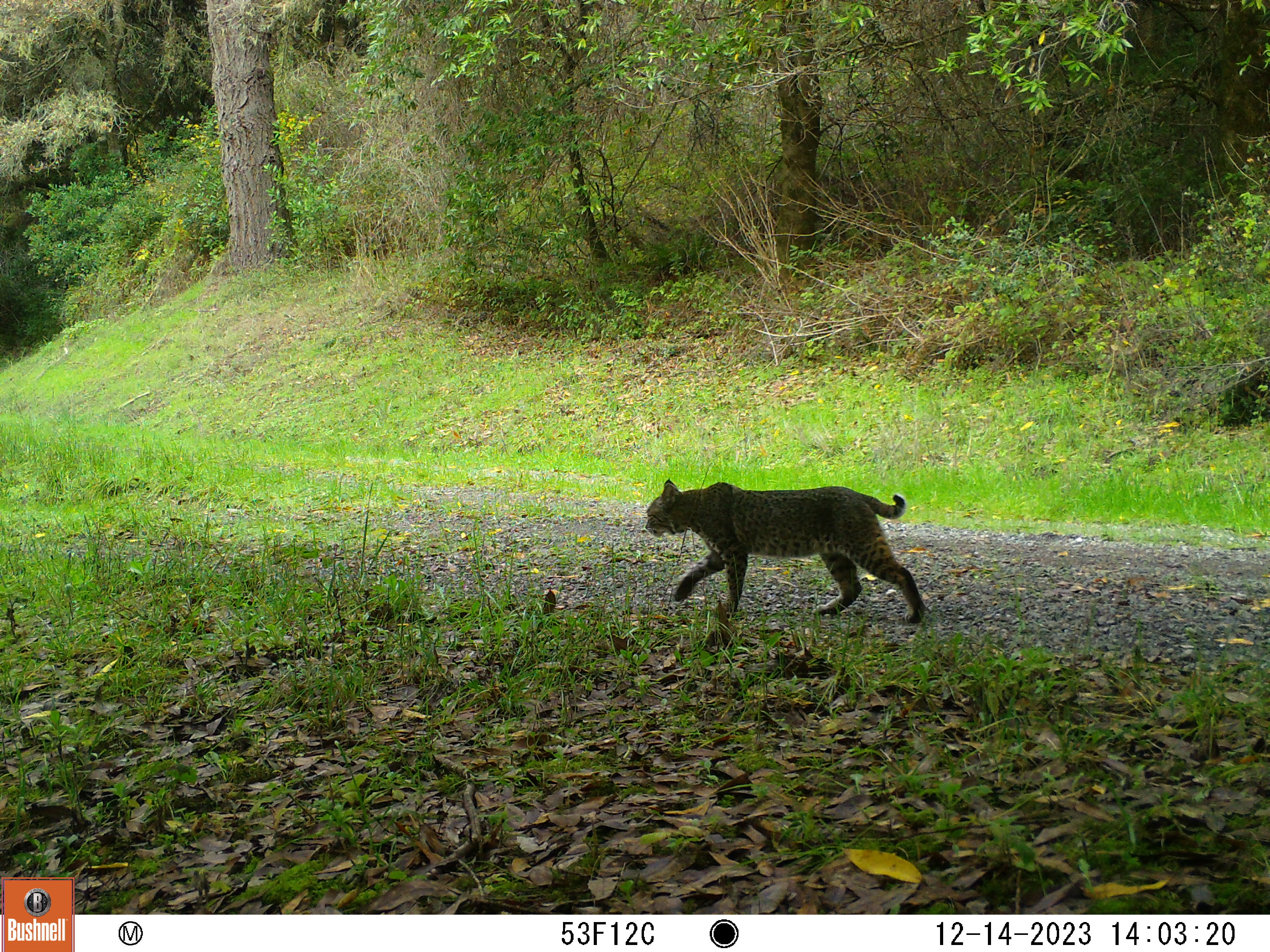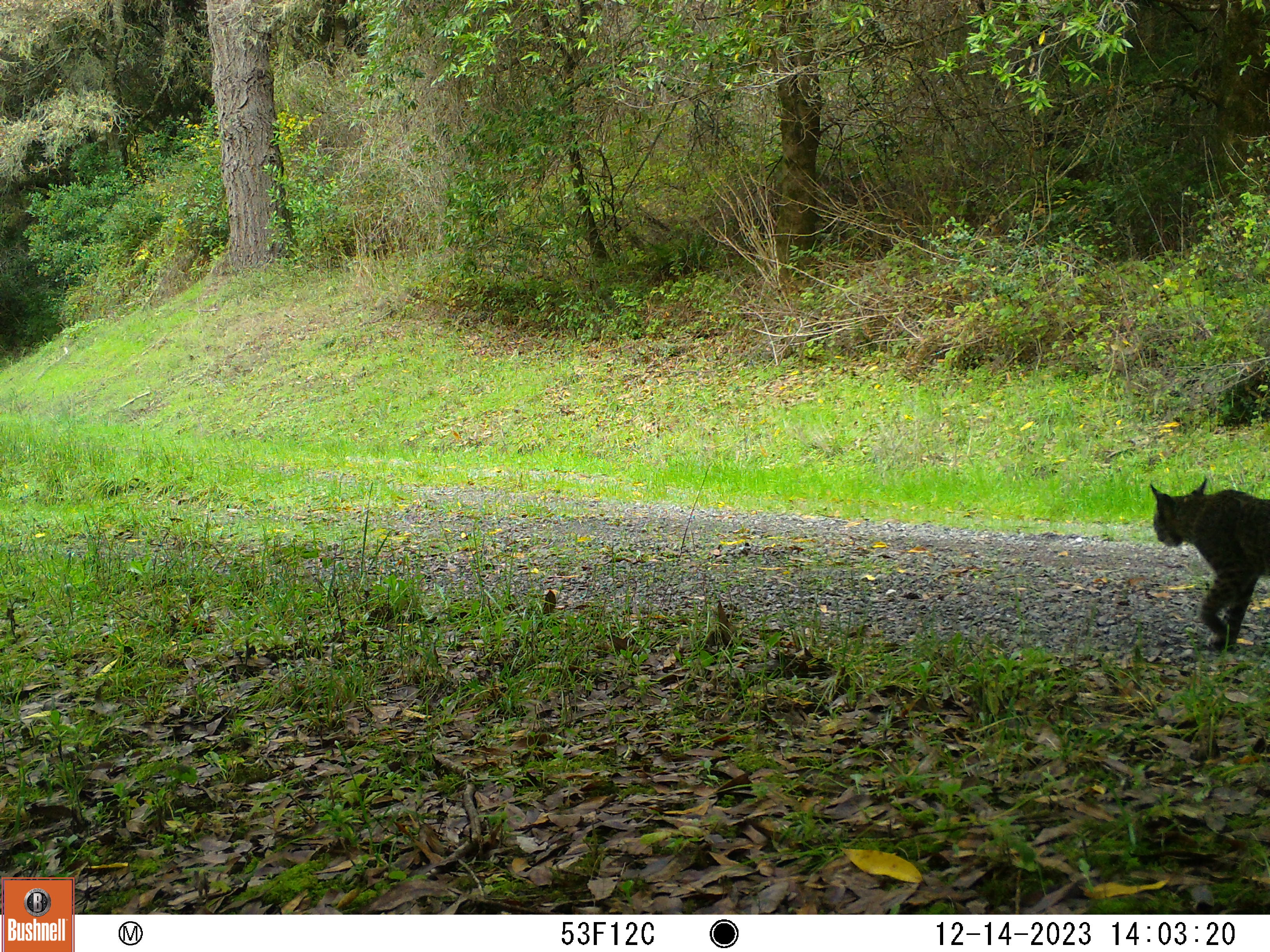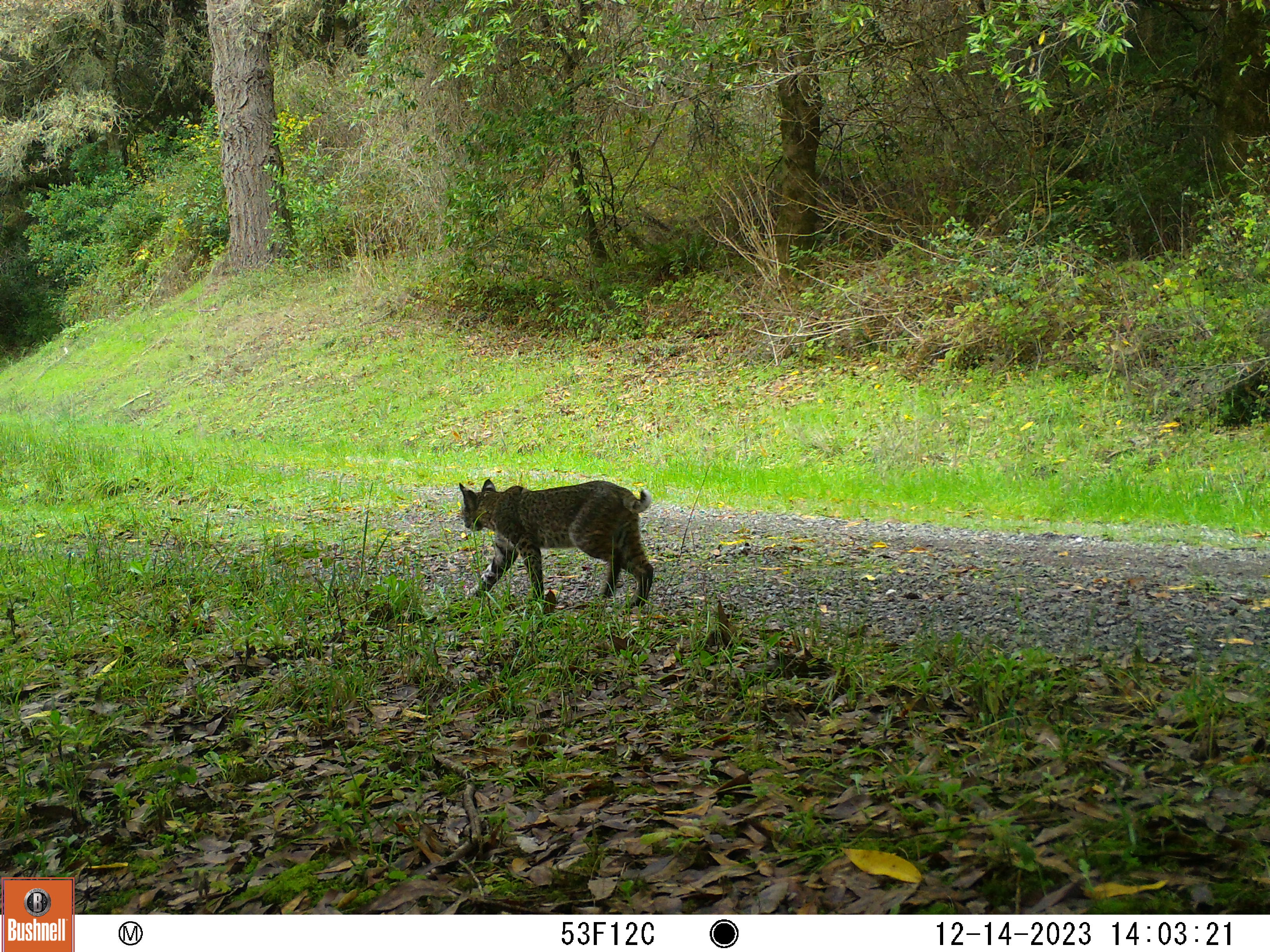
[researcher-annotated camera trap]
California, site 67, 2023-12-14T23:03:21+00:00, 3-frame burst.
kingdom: Animalia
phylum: Chordata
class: Mammalia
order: Carnivora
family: Felidae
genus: Lynx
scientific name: Lynx rufus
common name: bobcat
Bobcat (Lynx rufus).